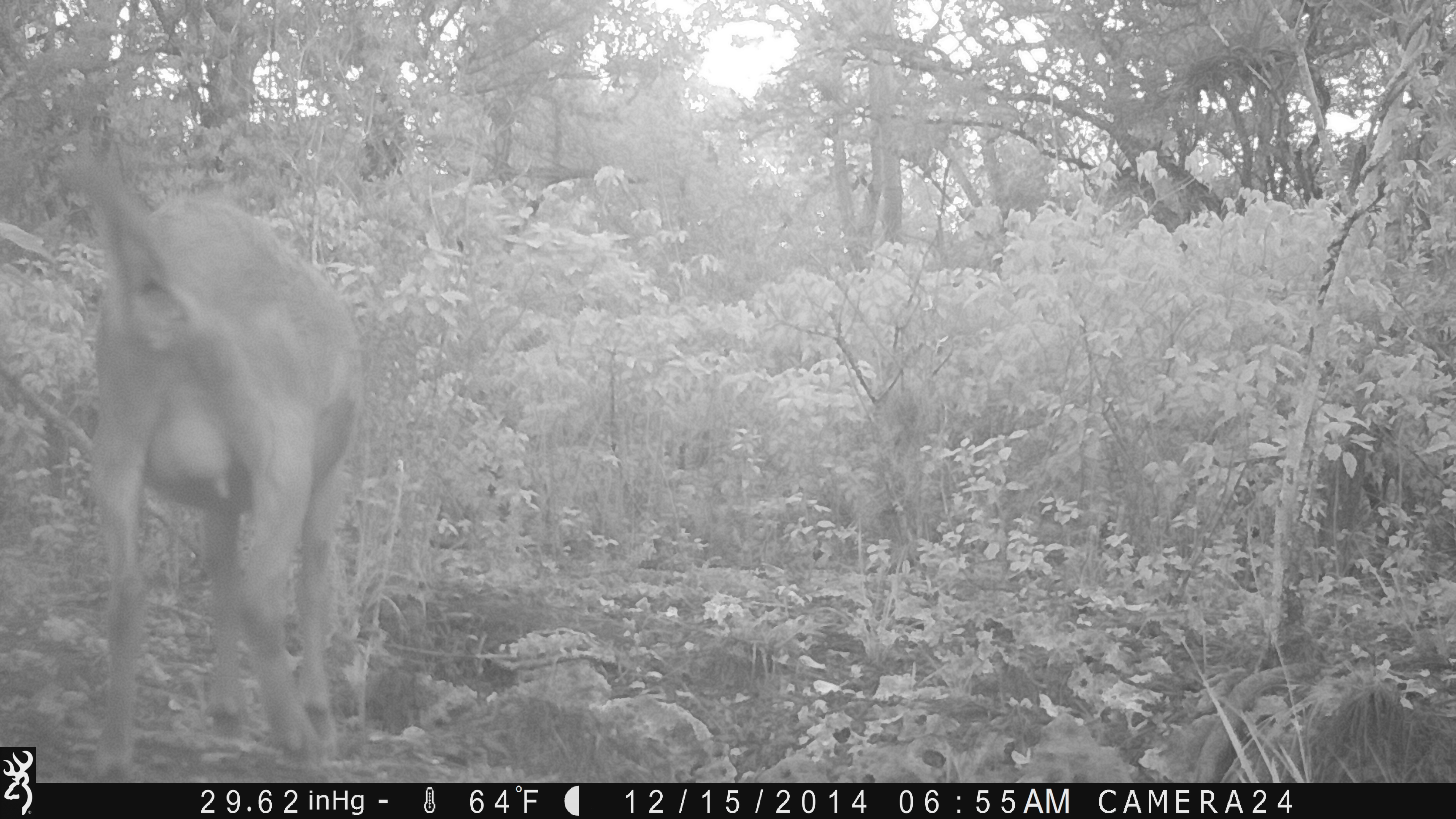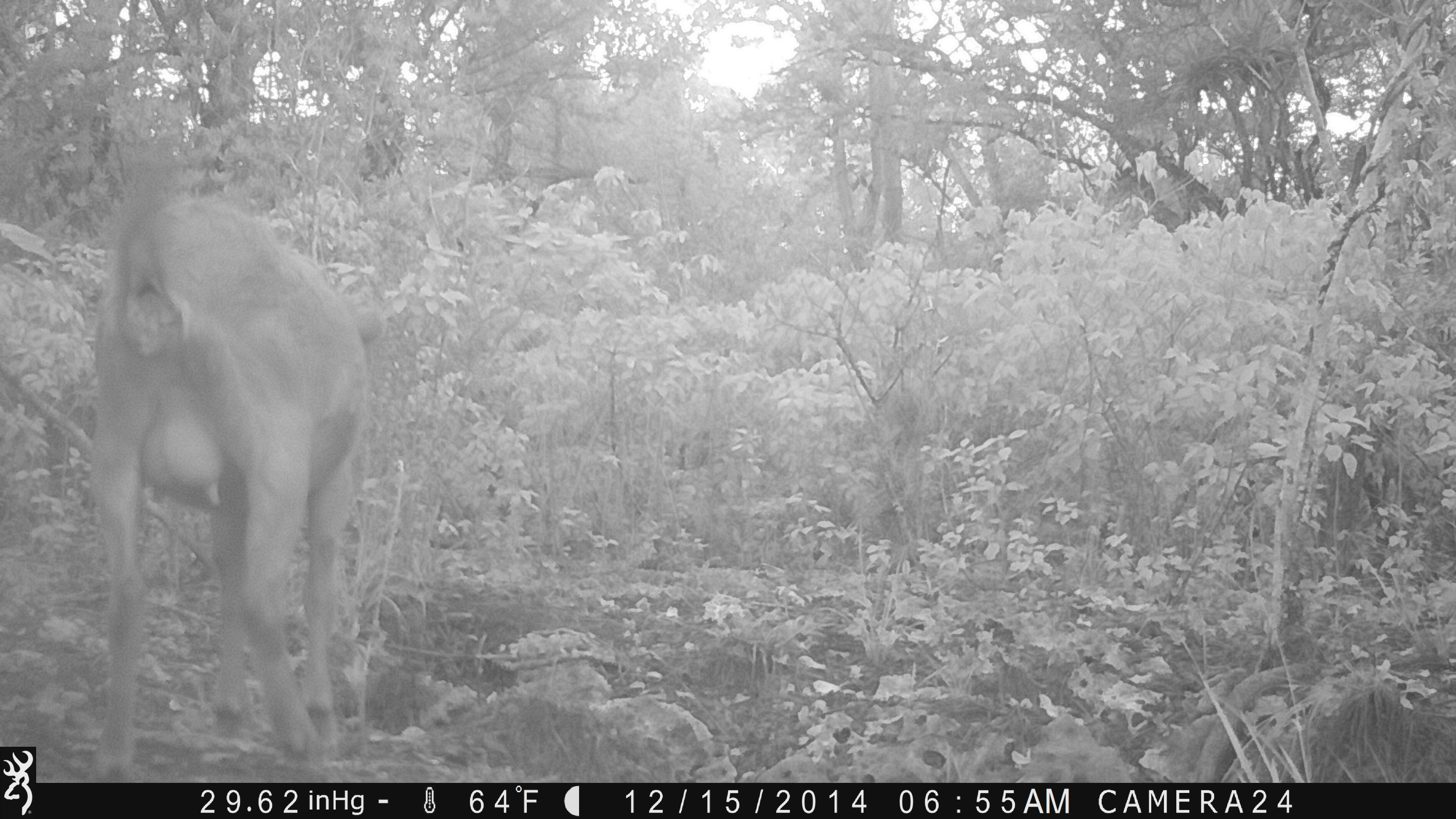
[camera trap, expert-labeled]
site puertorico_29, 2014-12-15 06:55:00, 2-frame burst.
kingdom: Animalia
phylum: Chordata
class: Mammalia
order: Artiodactyla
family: Bovidae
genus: Capra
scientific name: Capra hircus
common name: goat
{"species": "goat (Capra hircus)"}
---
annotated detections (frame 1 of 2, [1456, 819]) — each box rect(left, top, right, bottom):
goat: rect(57, 145, 361, 782)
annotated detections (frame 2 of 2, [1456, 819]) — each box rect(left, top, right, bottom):
goat: rect(81, 155, 372, 785)